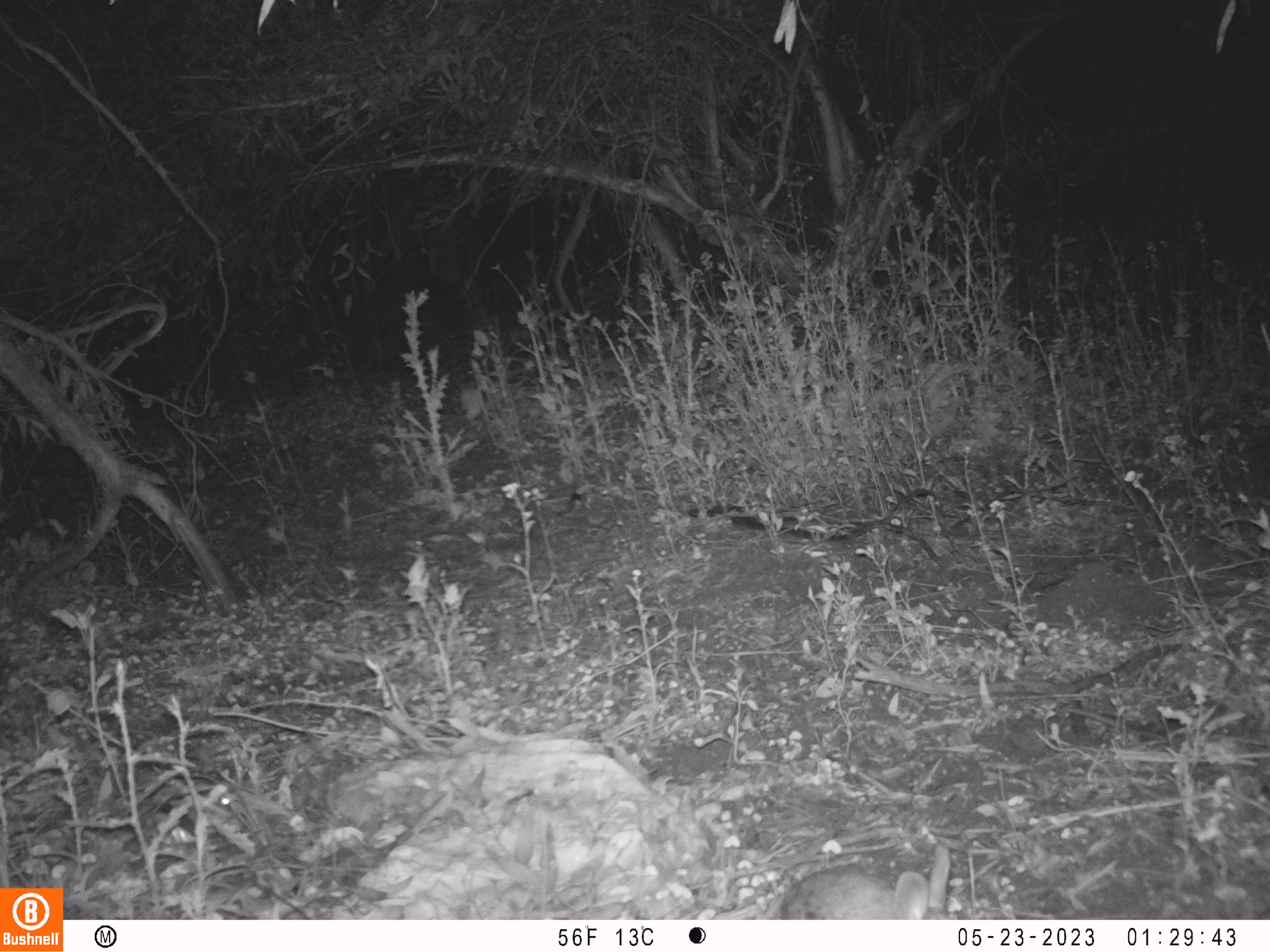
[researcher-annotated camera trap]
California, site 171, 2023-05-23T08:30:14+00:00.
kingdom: Animalia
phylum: Chordata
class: Mammalia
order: Lagomorpha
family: Leporidae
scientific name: Leporidae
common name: rabbit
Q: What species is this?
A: Rabbit (Leporidae).